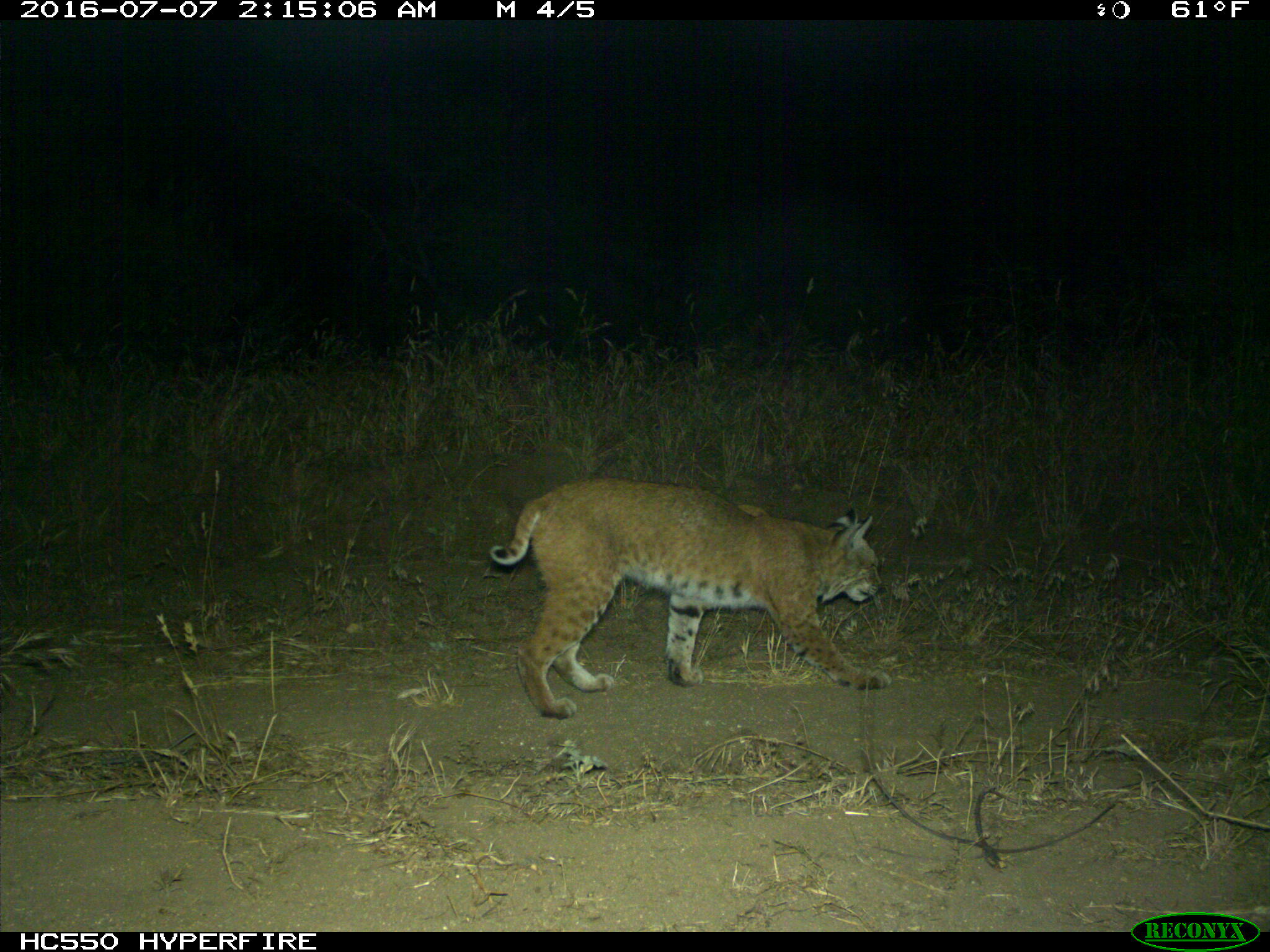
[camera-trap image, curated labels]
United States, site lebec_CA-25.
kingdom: Animalia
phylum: Chordata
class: Mammalia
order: Carnivora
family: Felidae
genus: Lynx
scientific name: Lynx rufus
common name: bobcat